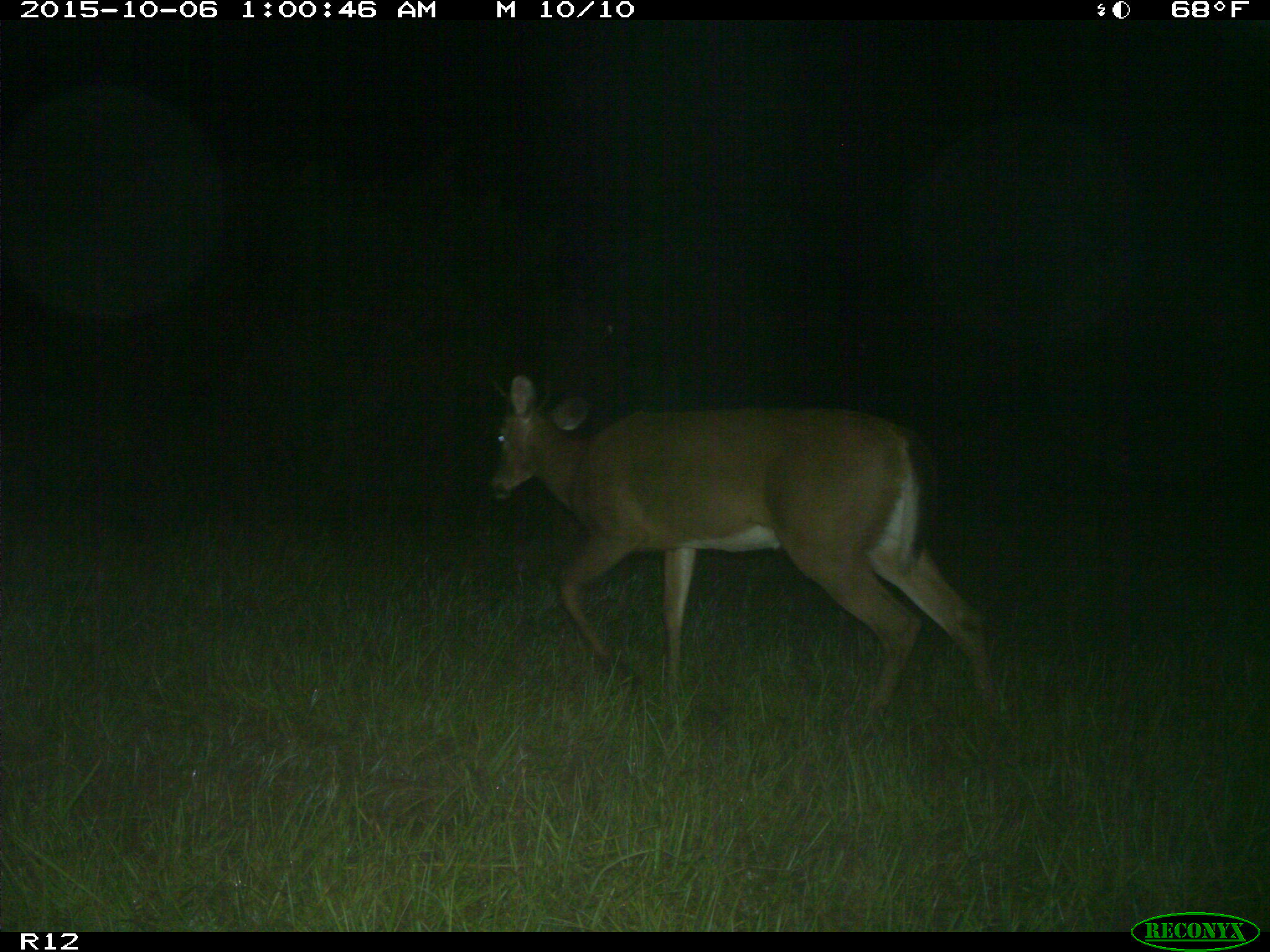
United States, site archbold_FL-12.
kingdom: Animalia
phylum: Chordata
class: Mammalia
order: Artiodactyla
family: Cervidae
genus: Odocoileus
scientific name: Odocoileus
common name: deer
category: unidentified deer